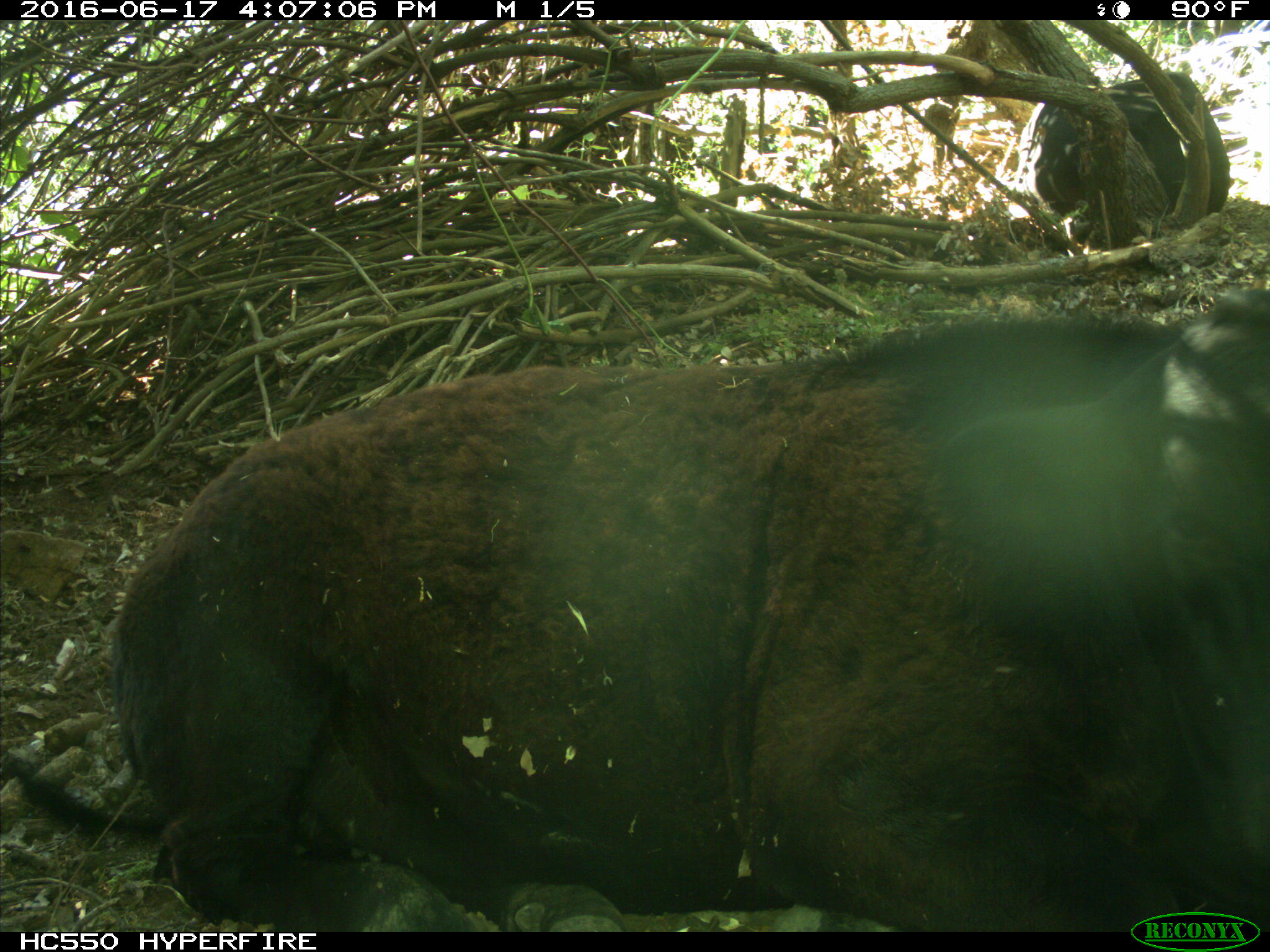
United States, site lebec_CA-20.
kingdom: Animalia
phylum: Chordata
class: Mammalia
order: Artiodactyla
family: Bovidae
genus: Bos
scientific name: Bos taurus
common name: domestic cow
Bos taurus (domestic cow).